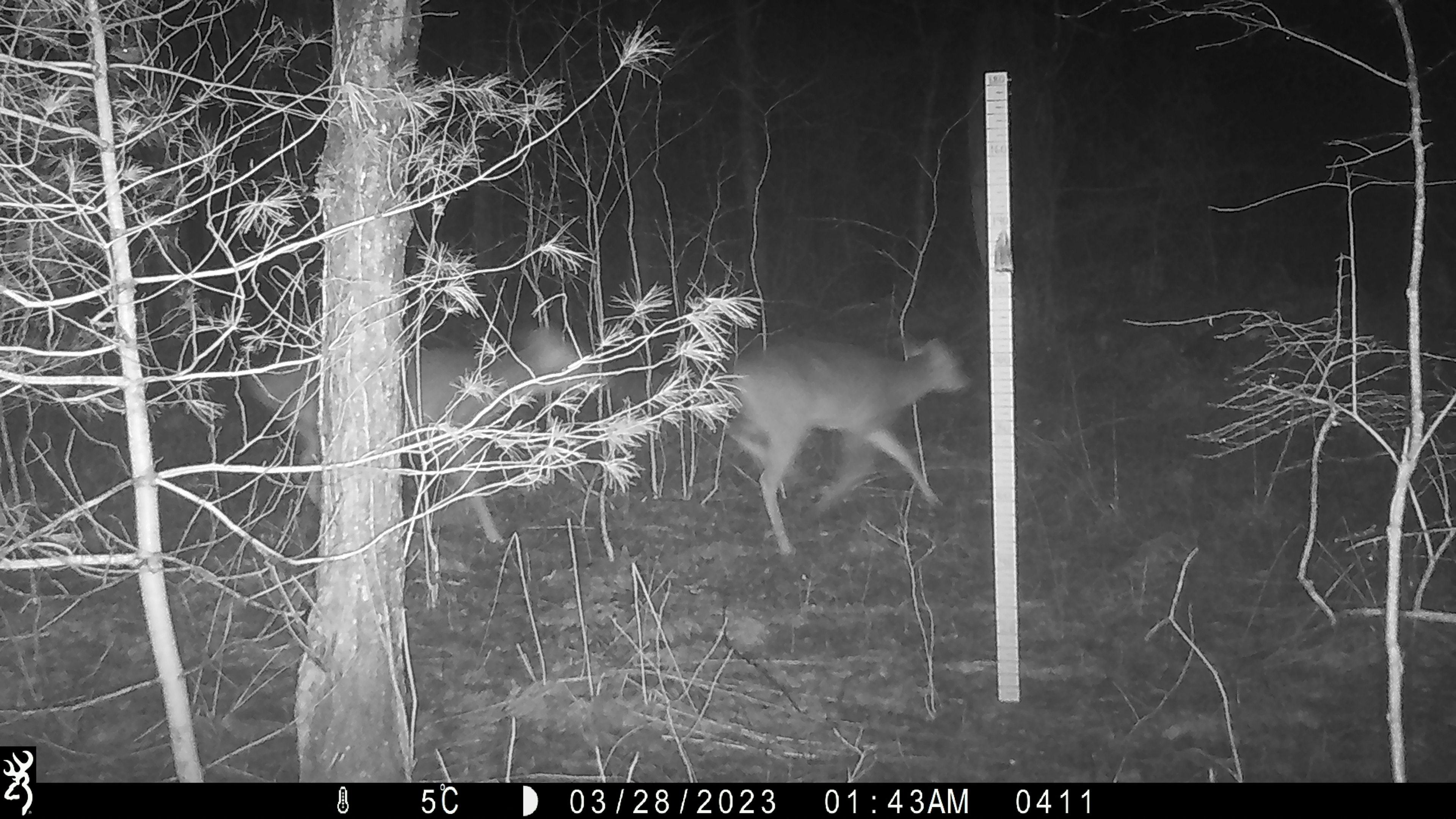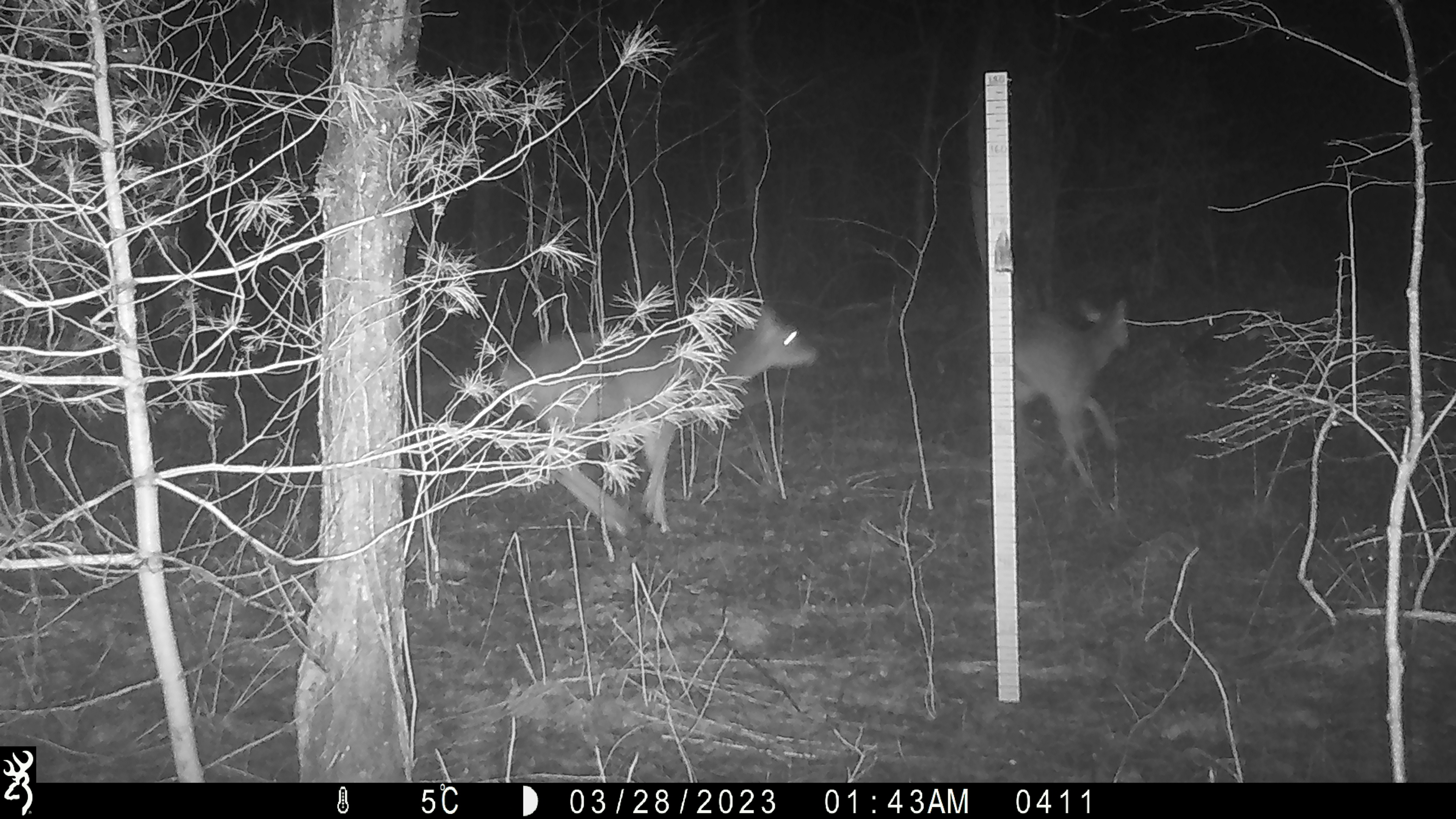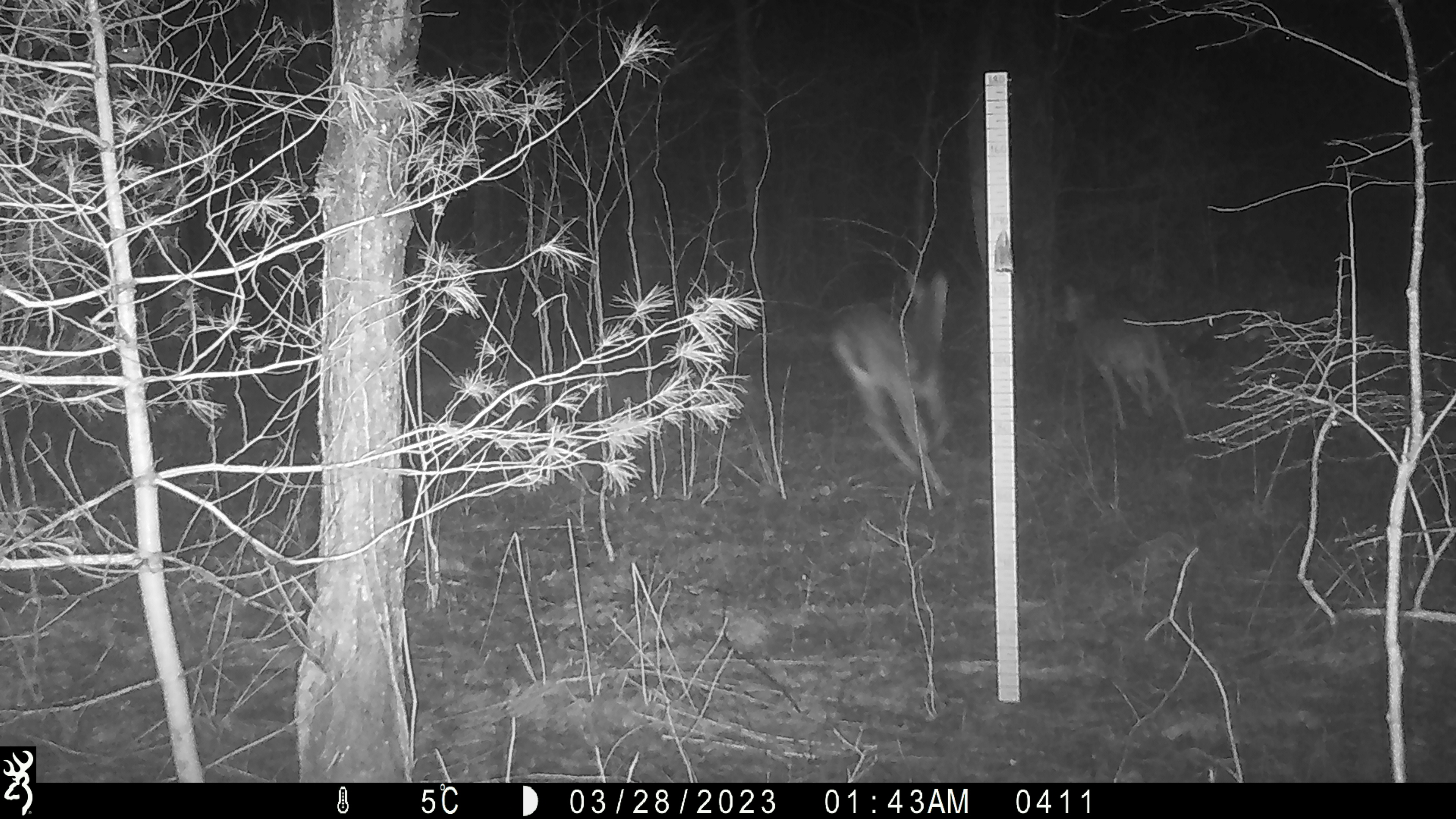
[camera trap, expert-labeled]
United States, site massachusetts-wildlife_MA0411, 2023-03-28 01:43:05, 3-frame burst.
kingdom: Animalia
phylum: Chordata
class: Mammalia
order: Artiodactyla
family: Cervidae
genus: Odocoileus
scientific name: Odocoileus virginianus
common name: white-tailed deer